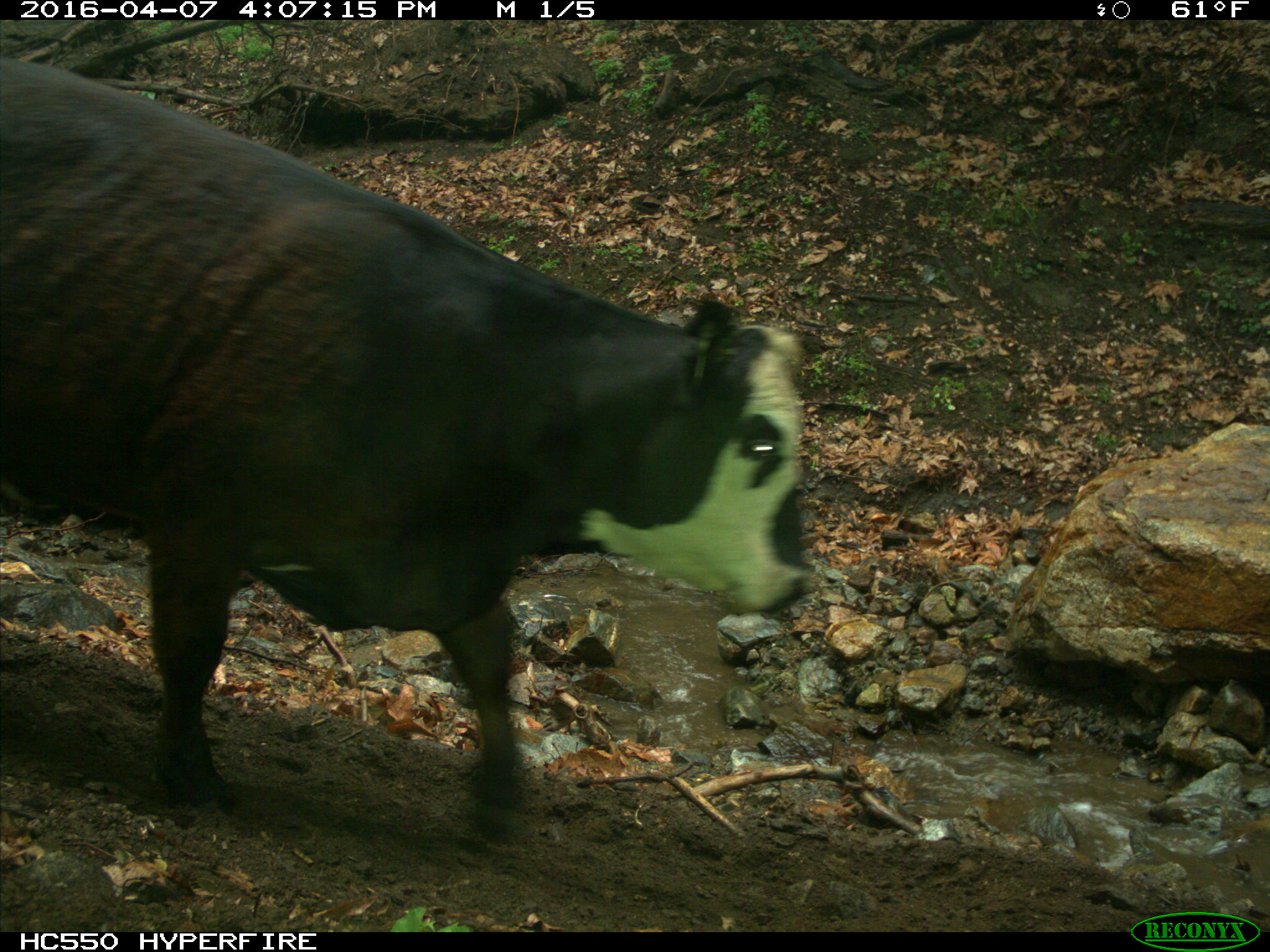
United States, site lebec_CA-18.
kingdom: Animalia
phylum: Chordata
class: Mammalia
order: Artiodactyla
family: Bovidae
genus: Bos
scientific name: Bos taurus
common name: domestic cow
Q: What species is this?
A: Bos taurus (domestic cow).